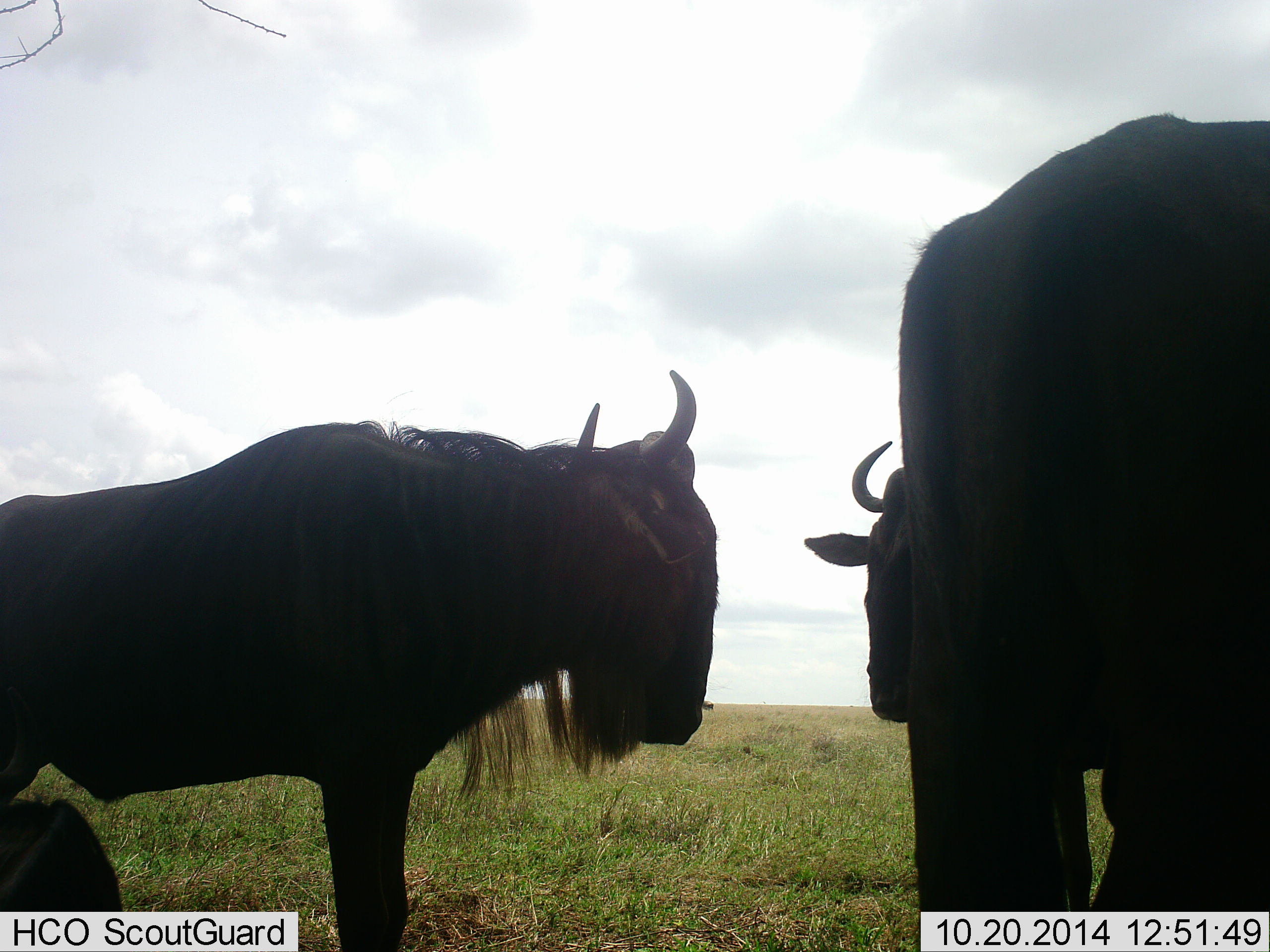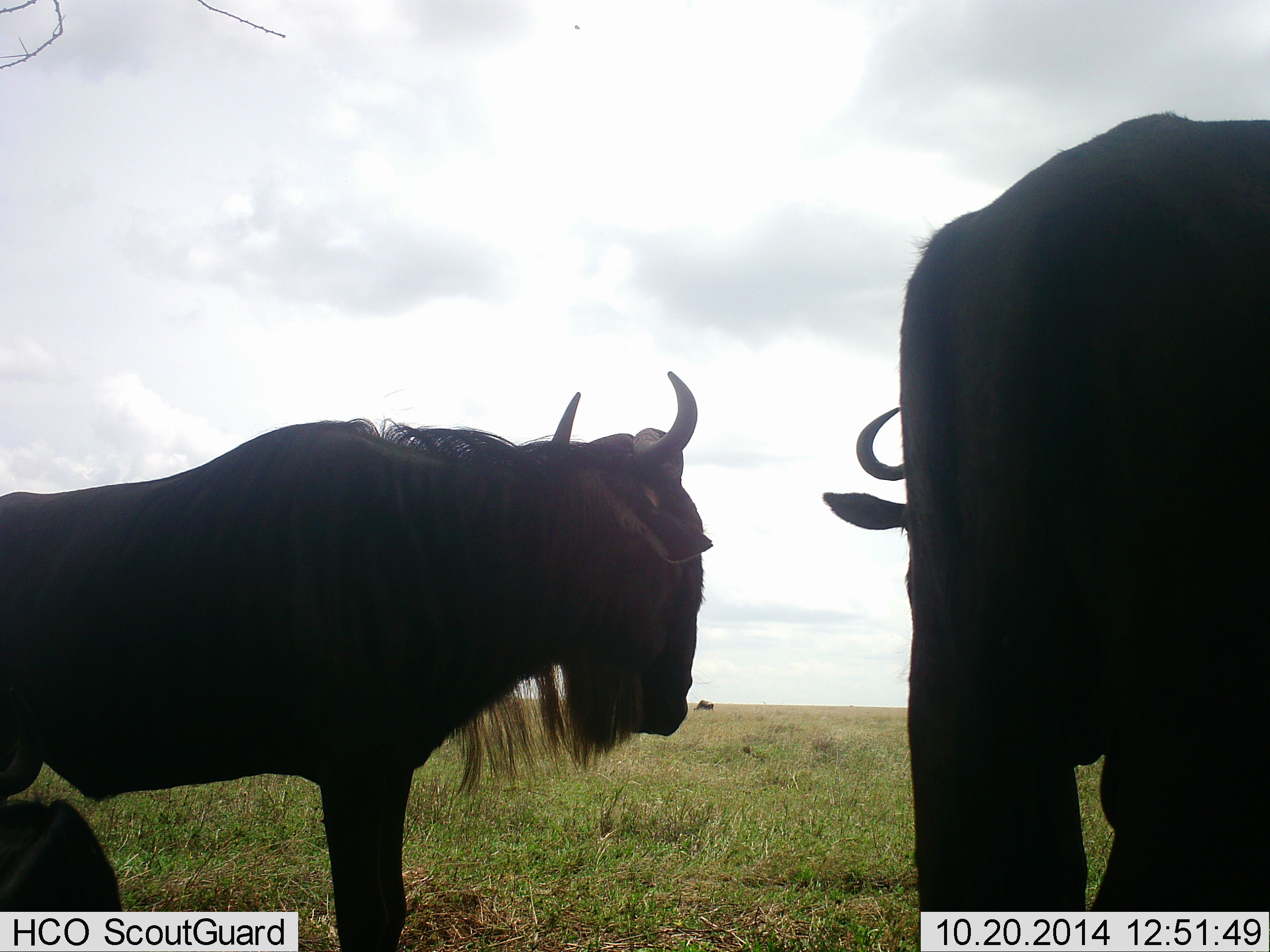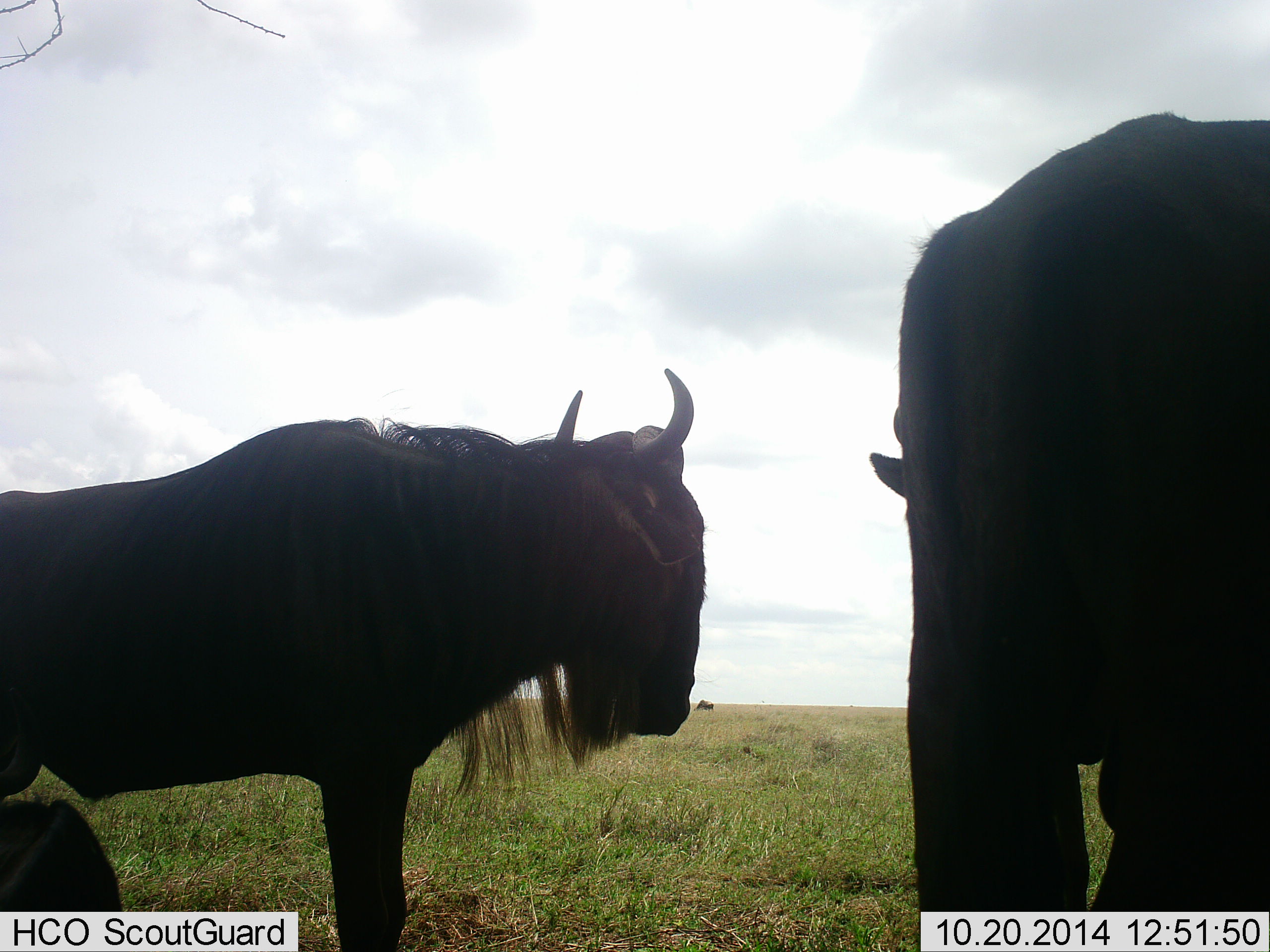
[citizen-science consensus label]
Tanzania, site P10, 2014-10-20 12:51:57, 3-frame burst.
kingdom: Animalia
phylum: Chordata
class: Mammalia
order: Artiodactyla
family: Bovidae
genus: Connochaetes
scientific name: Connochaetes taurinus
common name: blue wildebeest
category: wildebeest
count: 3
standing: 100%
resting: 50%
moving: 0%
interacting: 0%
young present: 0%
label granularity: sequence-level